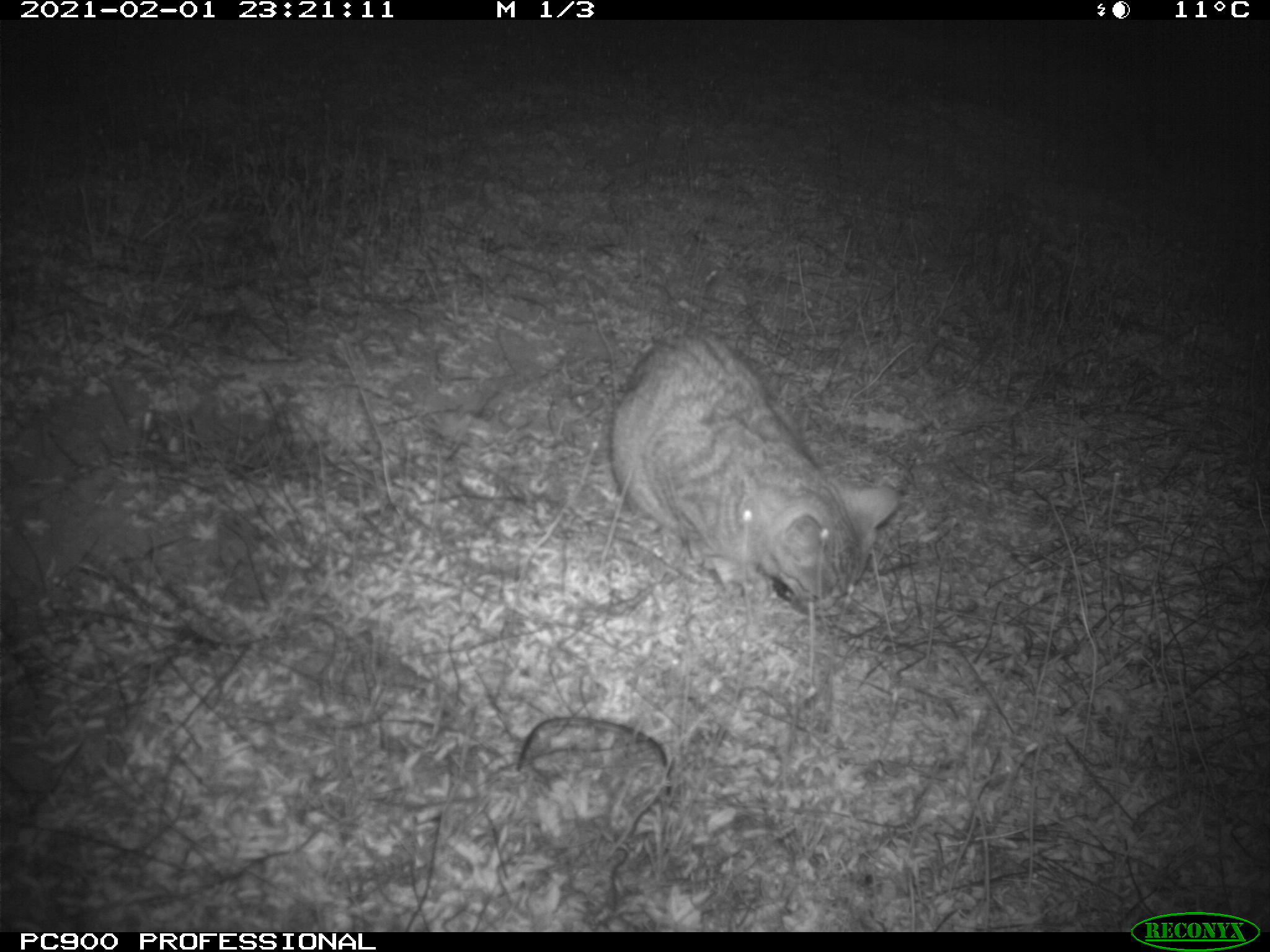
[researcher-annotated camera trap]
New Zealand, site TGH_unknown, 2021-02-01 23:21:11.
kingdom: Animalia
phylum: Chordata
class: Mammalia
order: Carnivora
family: Felidae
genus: Felis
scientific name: Felis catus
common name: domestic cat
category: cat